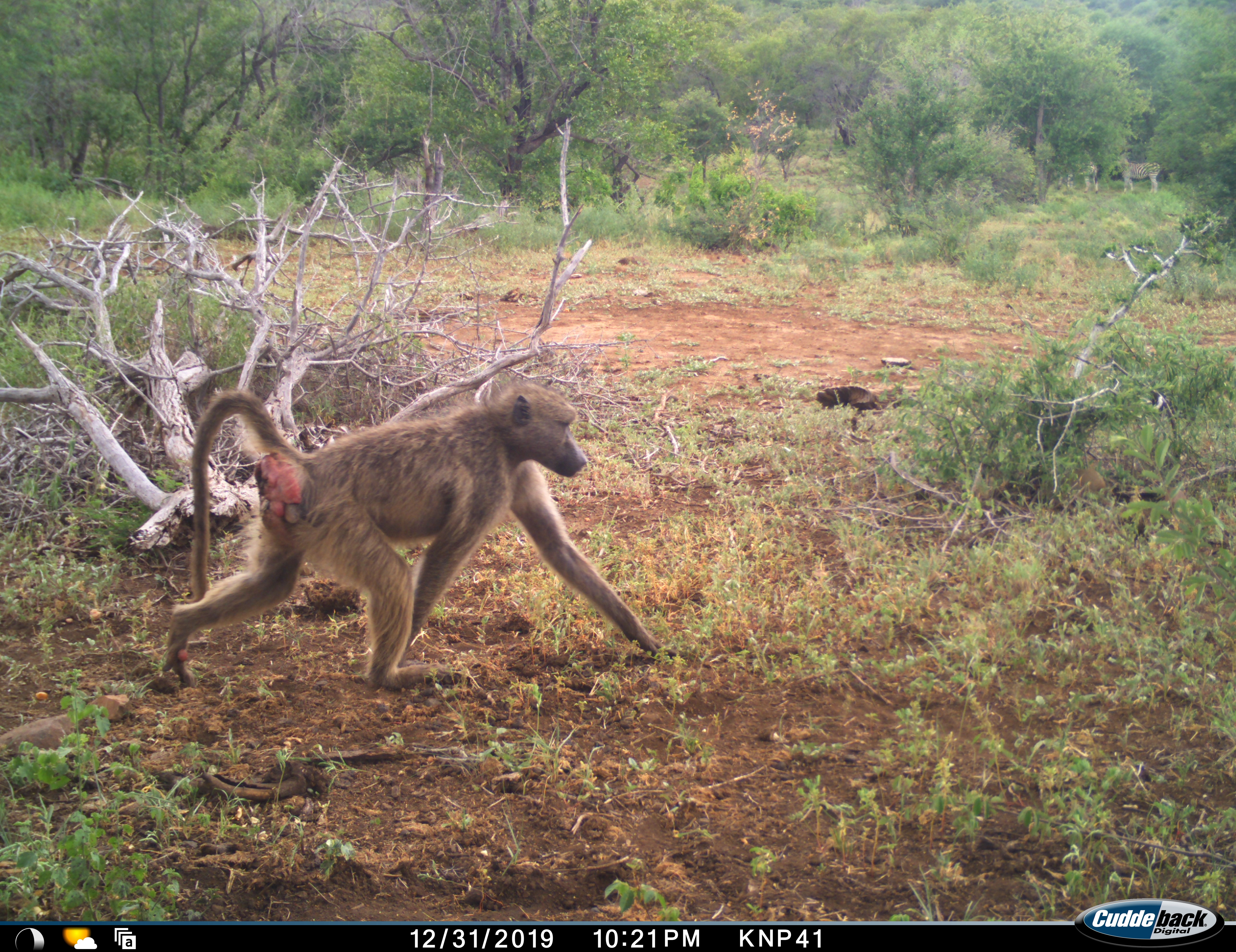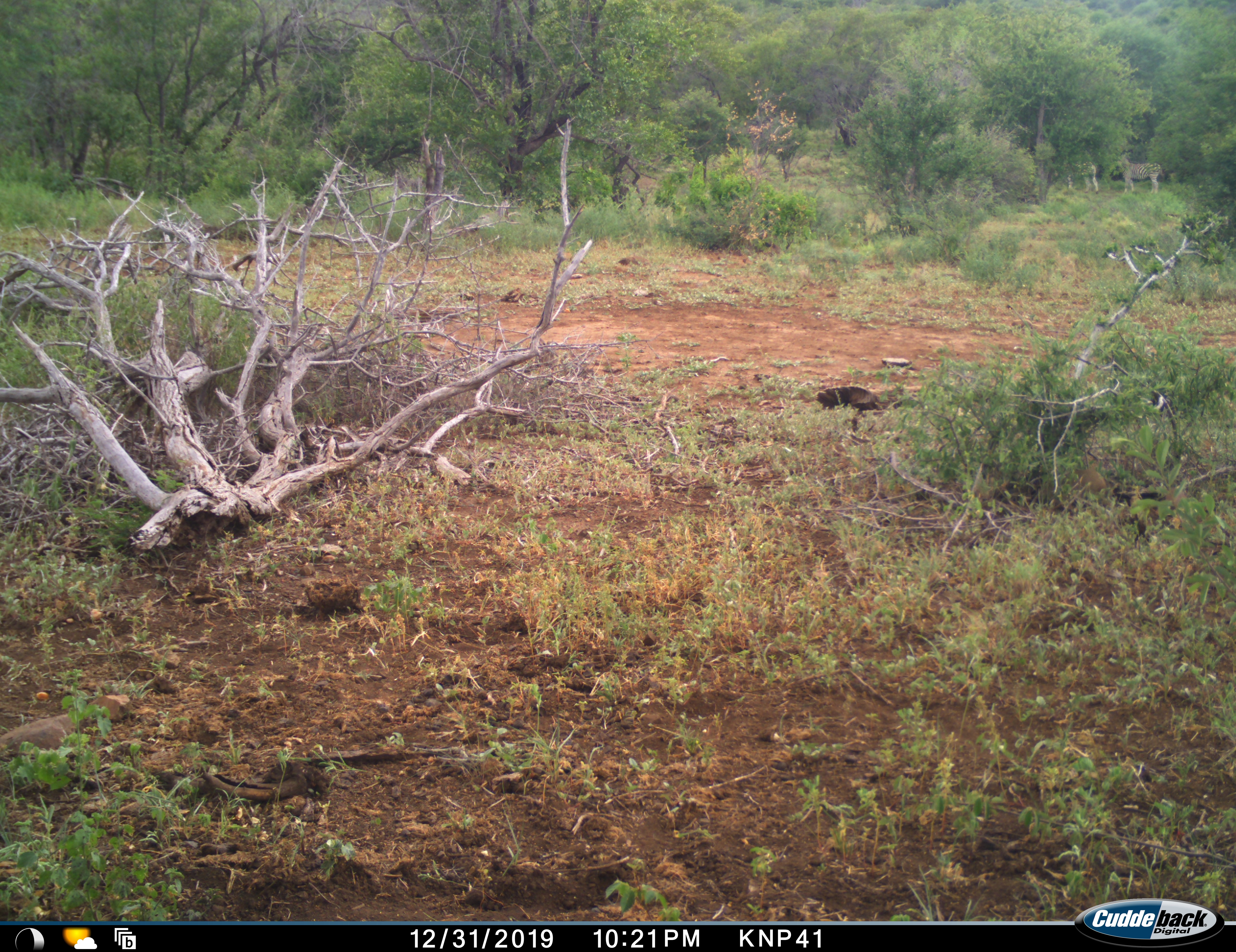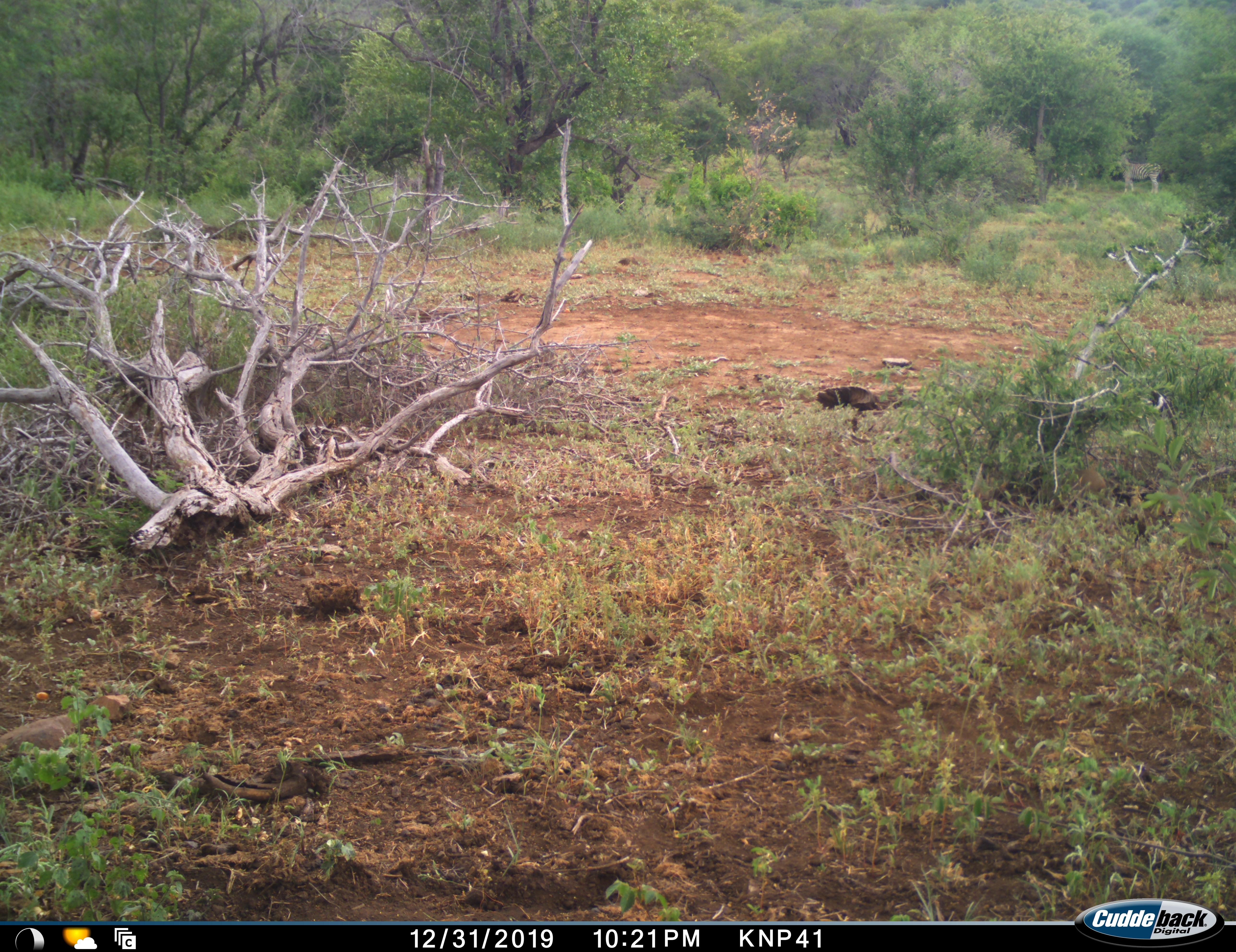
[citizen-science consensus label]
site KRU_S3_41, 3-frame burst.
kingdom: Animalia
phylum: Chordata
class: Mammalia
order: Primates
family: Cercopithecidae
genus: Papio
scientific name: Papio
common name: baboon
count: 1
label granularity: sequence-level